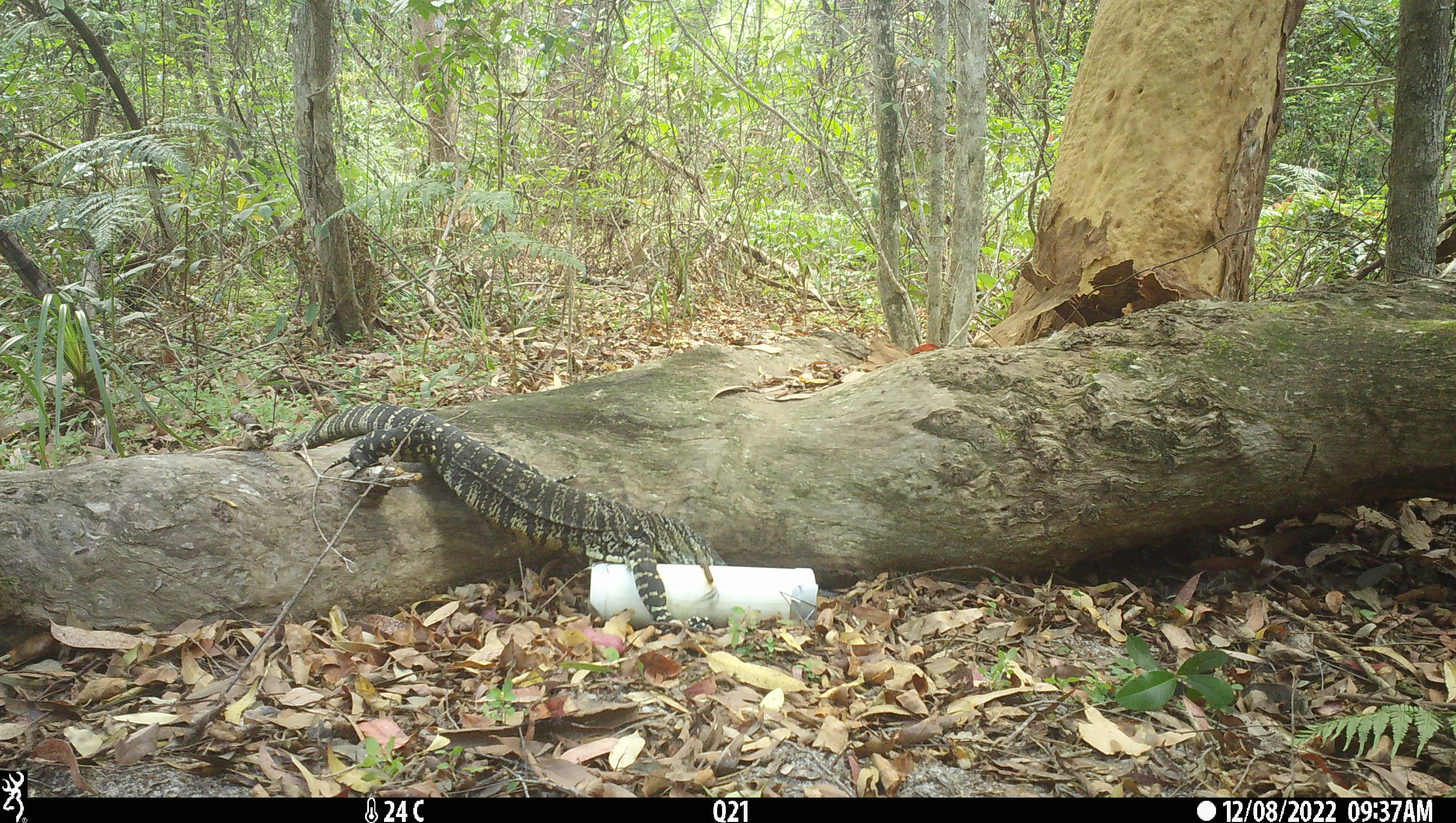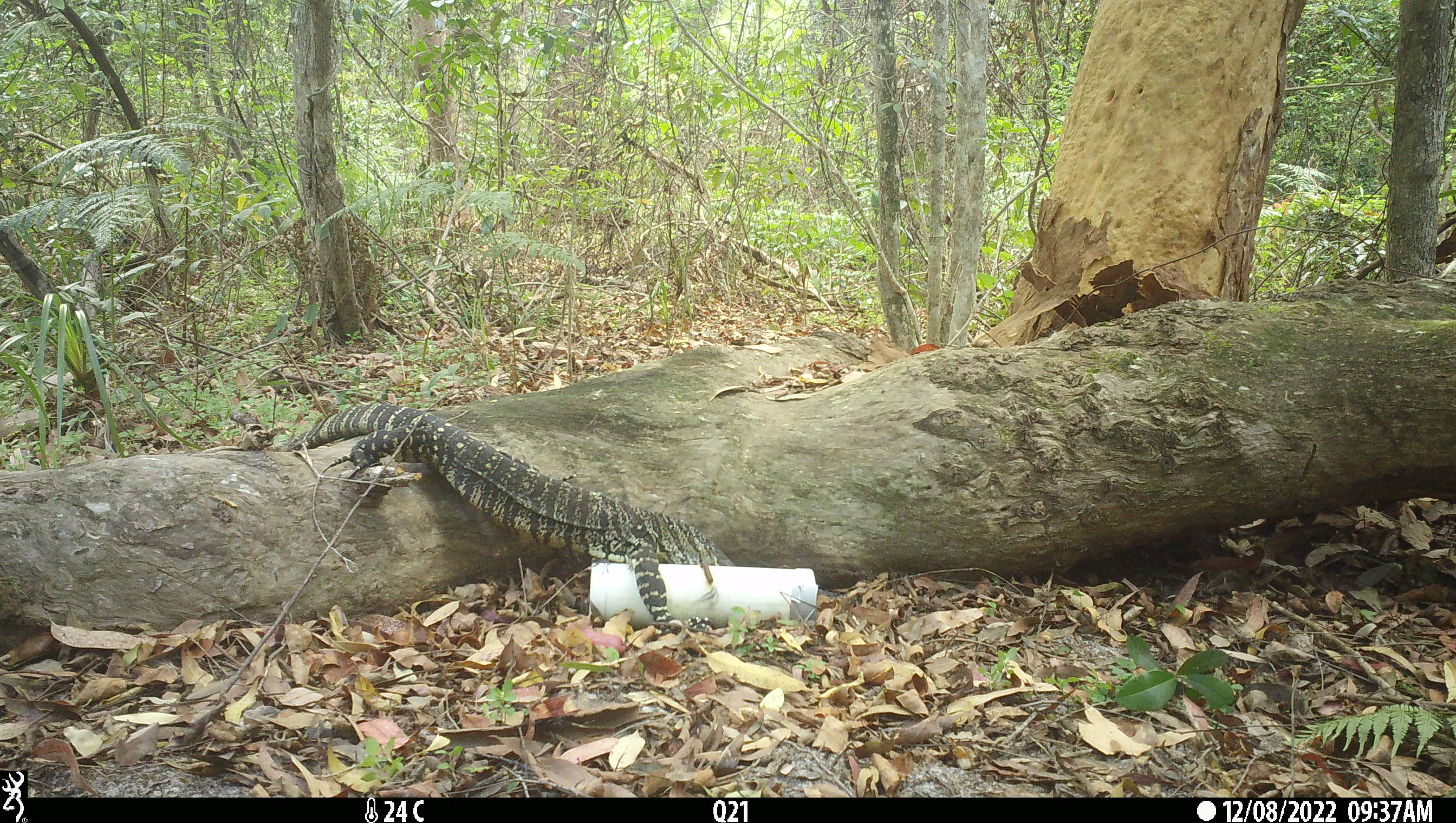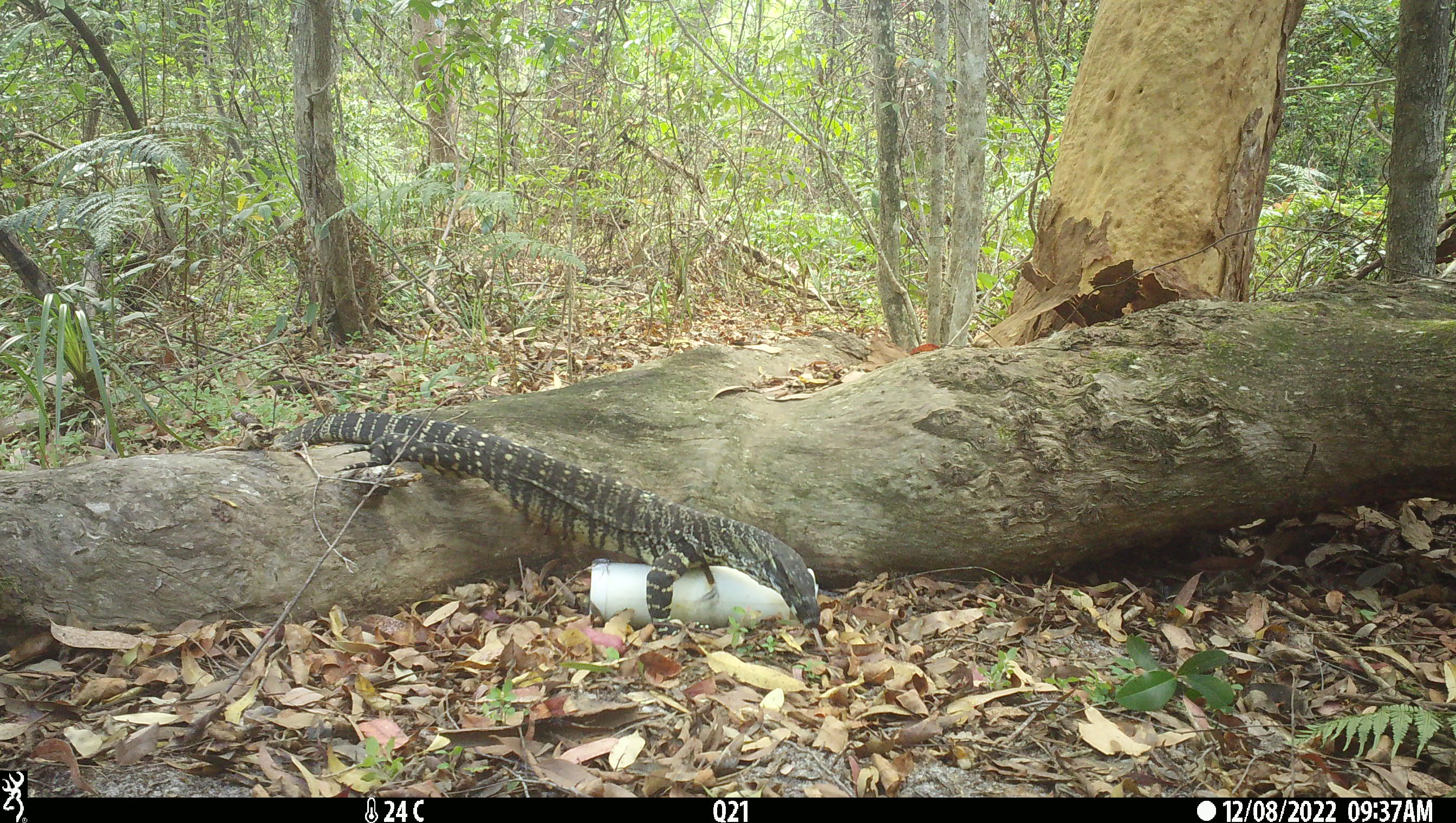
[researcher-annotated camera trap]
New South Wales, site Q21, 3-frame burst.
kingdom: Animalia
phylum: Chordata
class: Reptilia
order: Squamata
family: Varanidae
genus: Varanus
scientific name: Varanus varius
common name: lace monitor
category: goanna